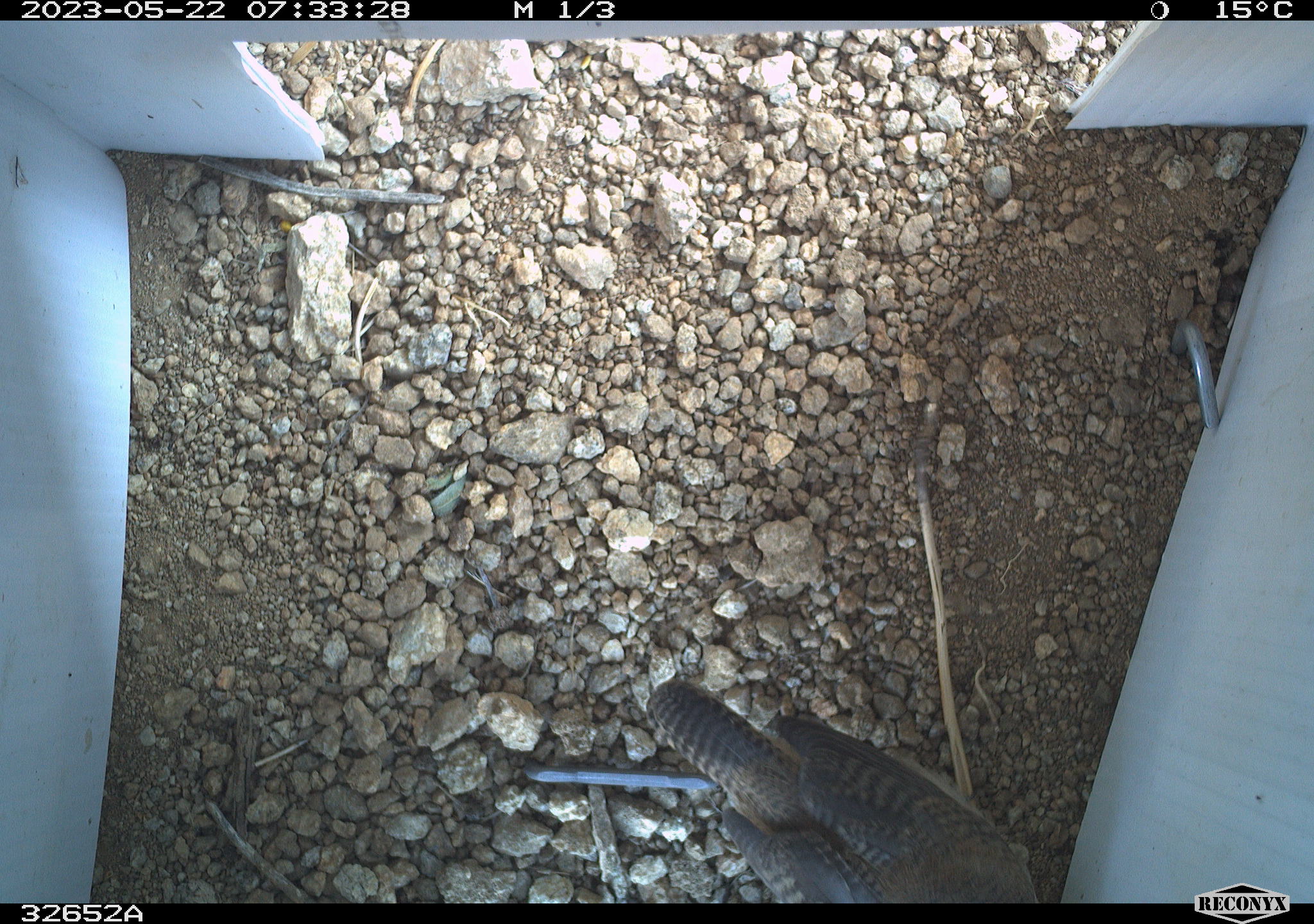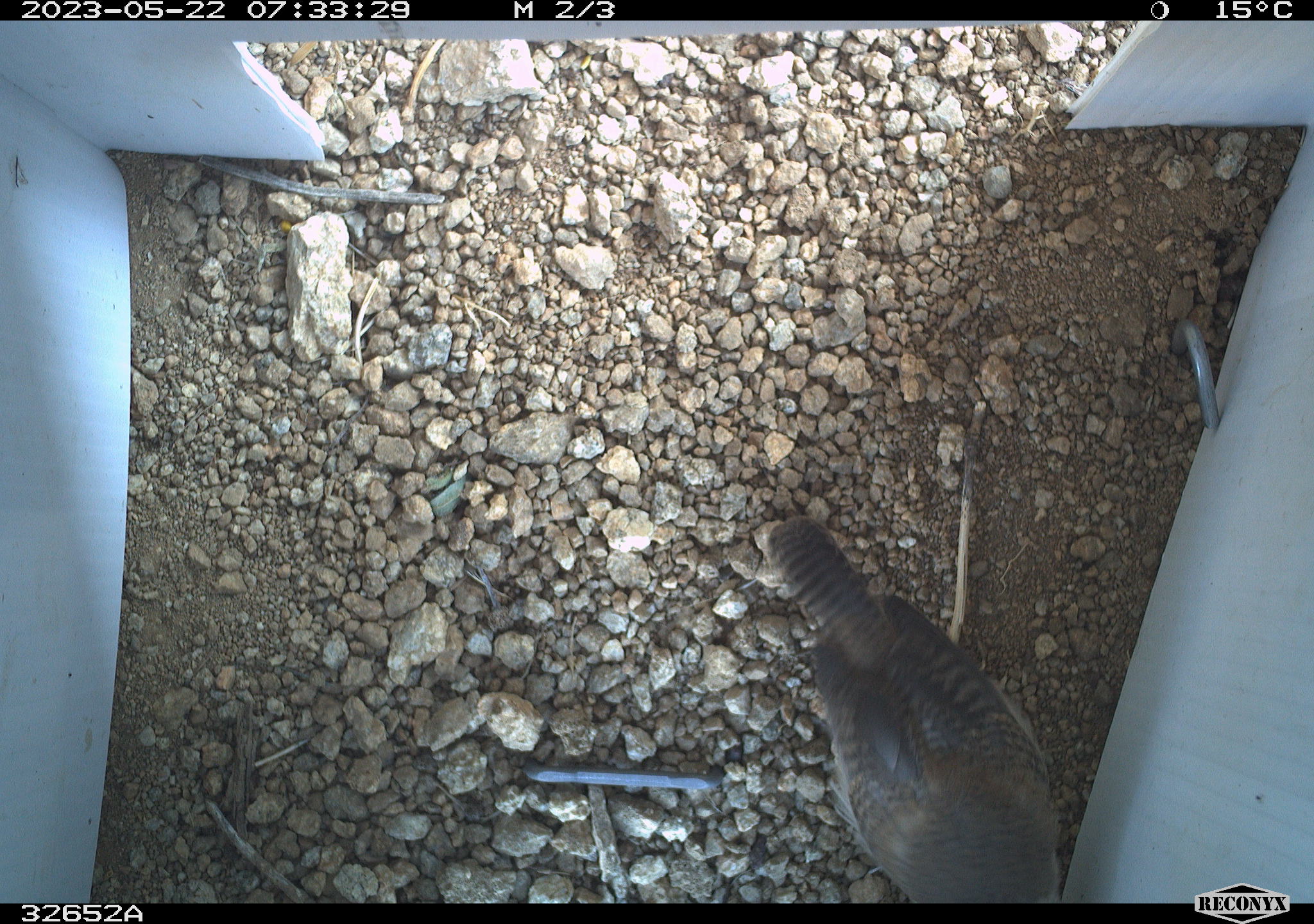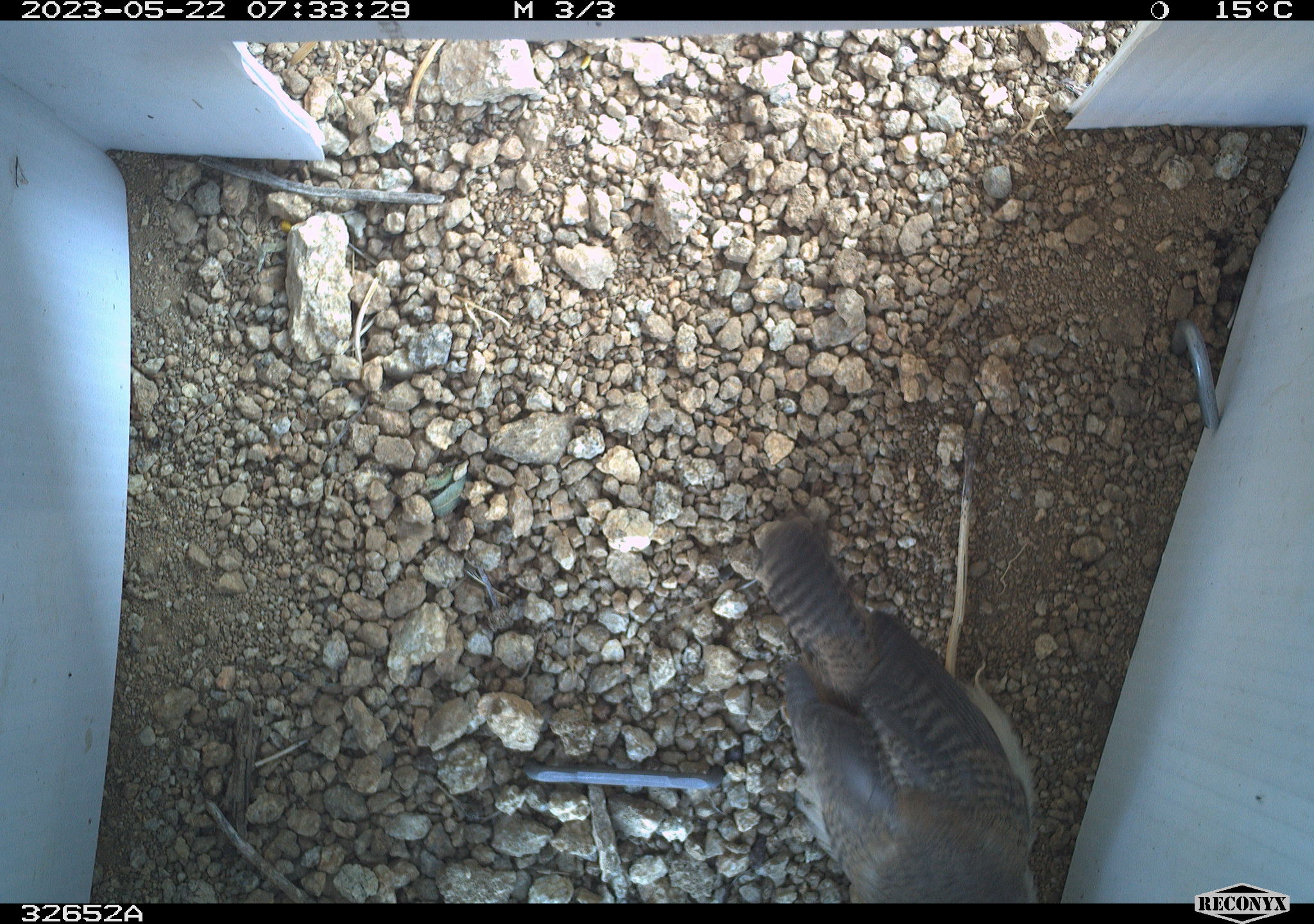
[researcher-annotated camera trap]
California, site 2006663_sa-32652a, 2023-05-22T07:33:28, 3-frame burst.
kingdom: Animalia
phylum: Chordata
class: Aves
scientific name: Aves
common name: bird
Bird (Aves).